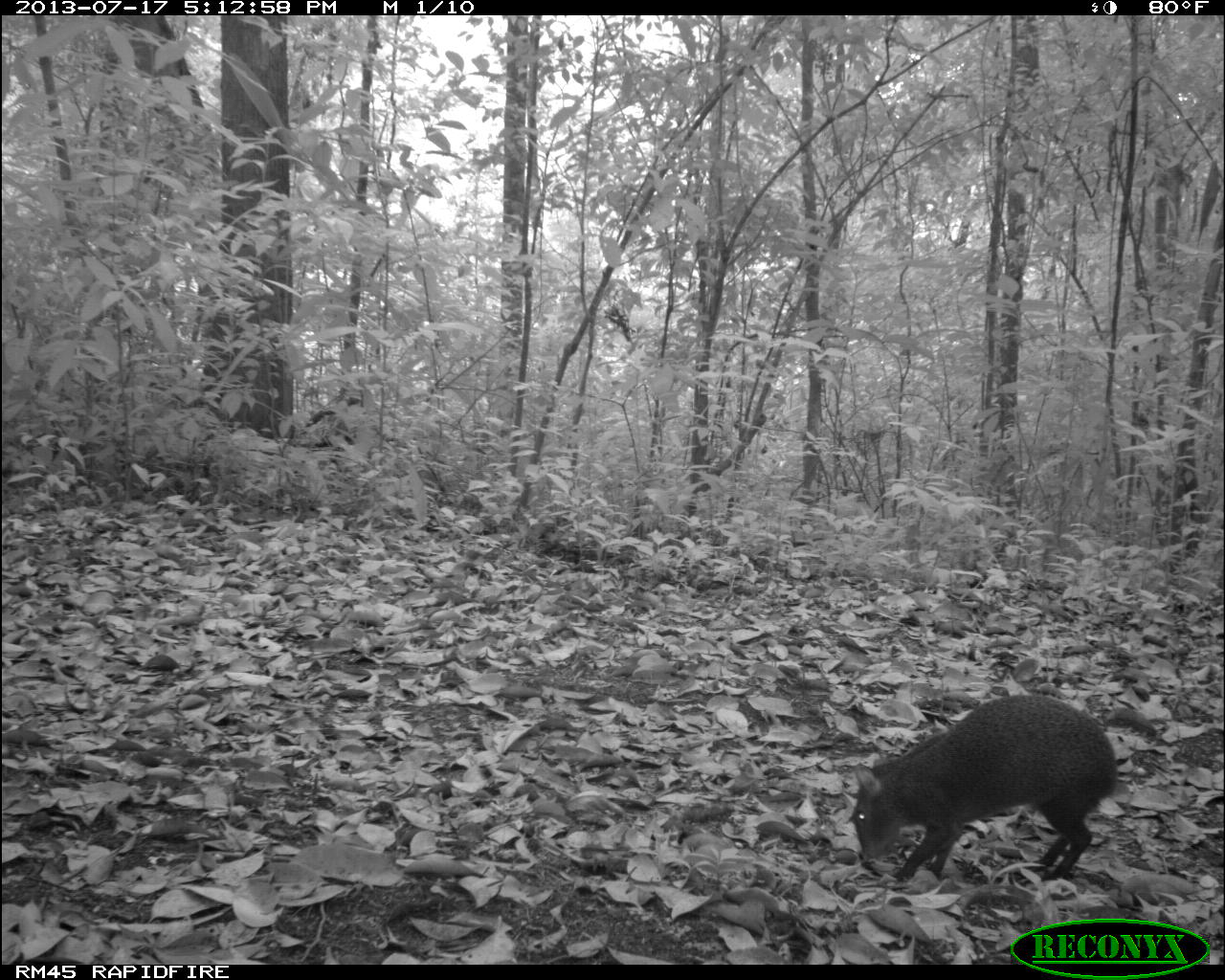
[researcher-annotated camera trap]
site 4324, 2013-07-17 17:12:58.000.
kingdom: Animalia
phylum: Chordata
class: Mammalia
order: Rodentia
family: Dasyproctidae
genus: Dasyprocta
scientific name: Dasyprocta punctata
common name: central american agouti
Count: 1.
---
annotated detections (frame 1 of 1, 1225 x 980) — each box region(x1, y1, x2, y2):
dasyprocta punctata: region(848, 694, 1120, 878)